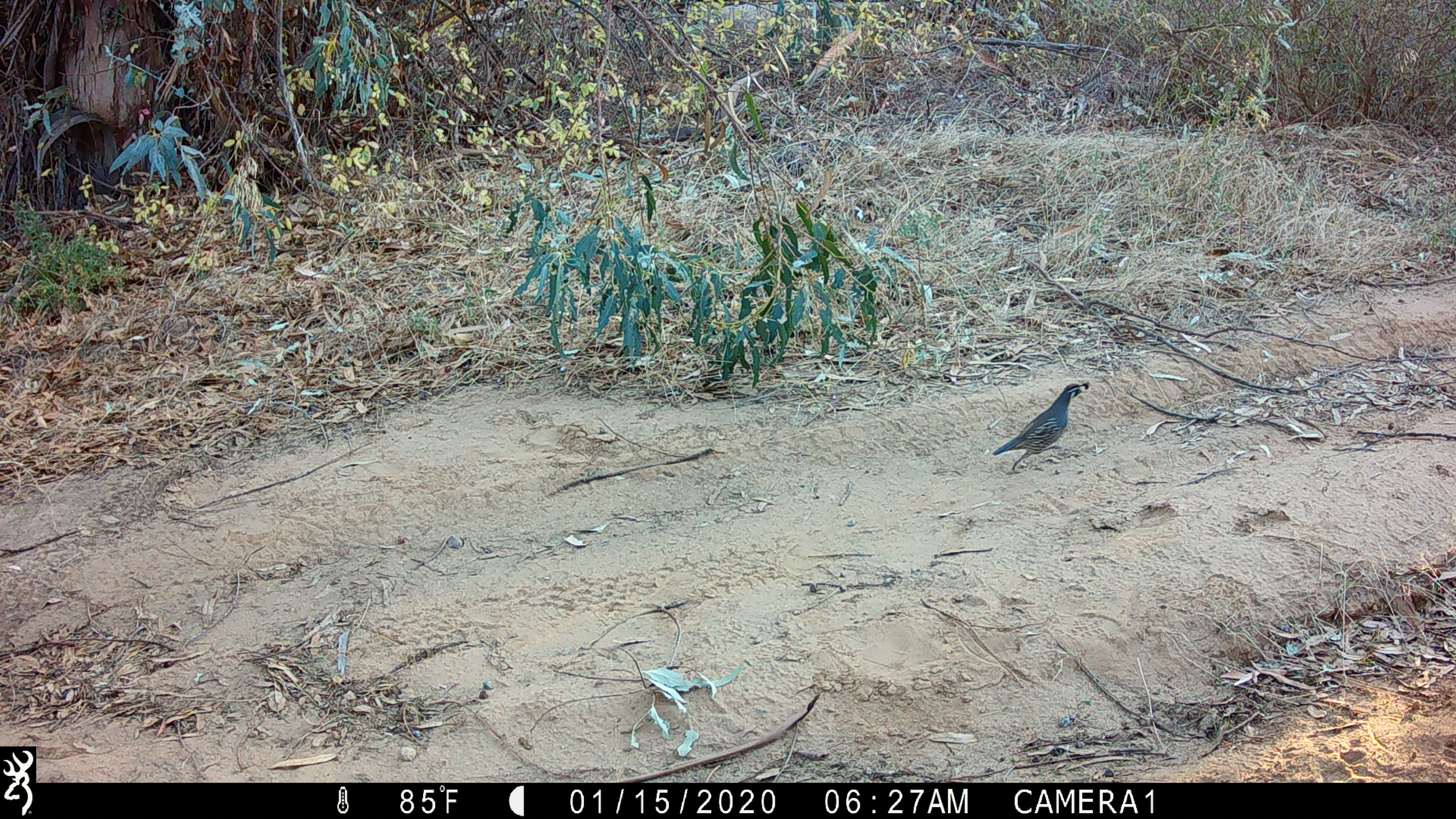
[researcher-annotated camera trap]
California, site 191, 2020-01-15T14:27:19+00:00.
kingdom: Animalia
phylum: Chordata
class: Aves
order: Galliformes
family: Odontophoridae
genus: Callipepla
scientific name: Callipepla californica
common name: california quail